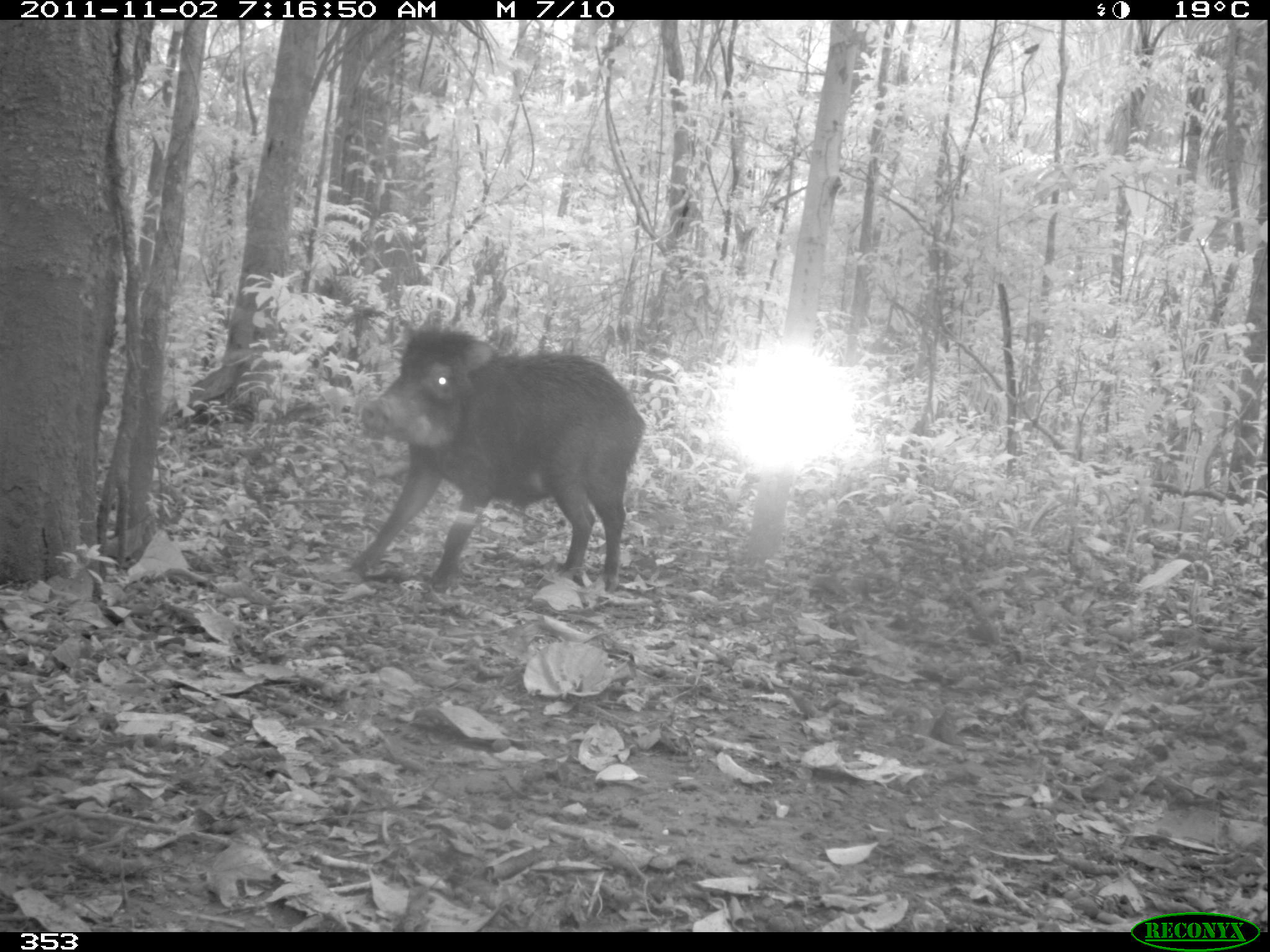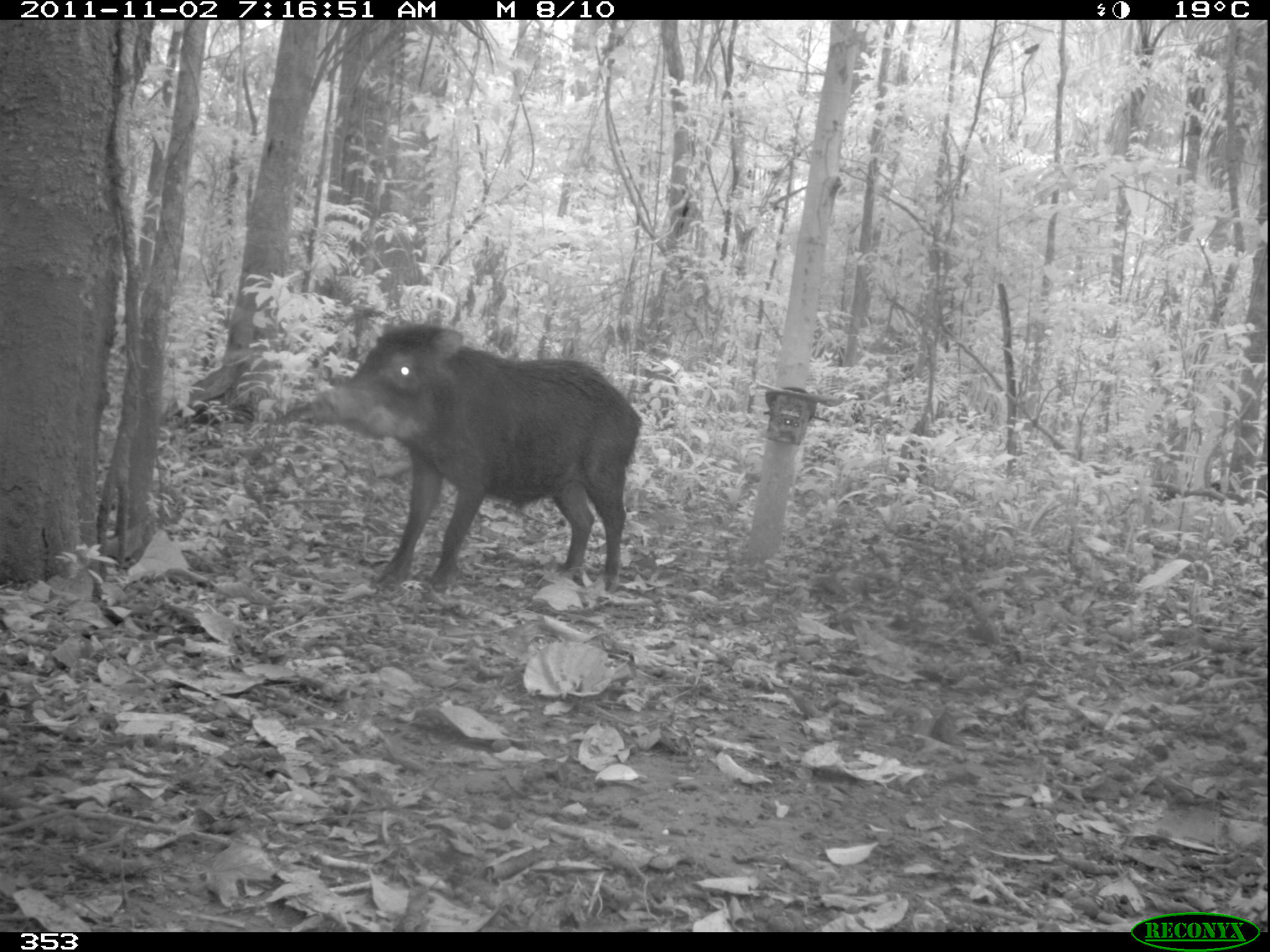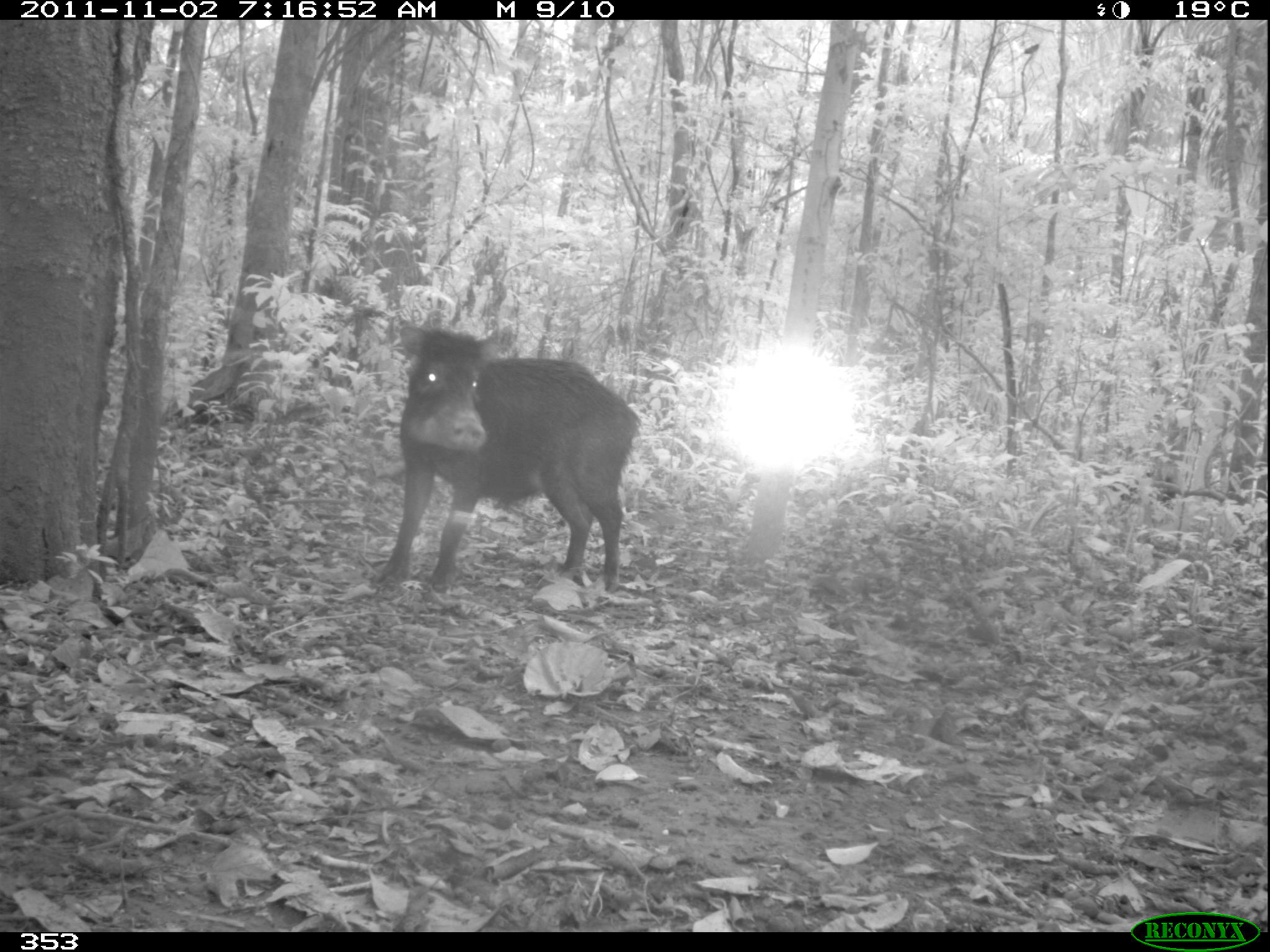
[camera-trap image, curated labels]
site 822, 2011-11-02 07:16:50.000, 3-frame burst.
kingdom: Animalia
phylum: Chordata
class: Mammalia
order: Artiodactyla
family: Tayassuidae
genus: Tayassu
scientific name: Tayassu pecari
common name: white-lipped peccary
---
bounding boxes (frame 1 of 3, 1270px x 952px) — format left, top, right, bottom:
tayassu pecari: 349, 329, 645, 594